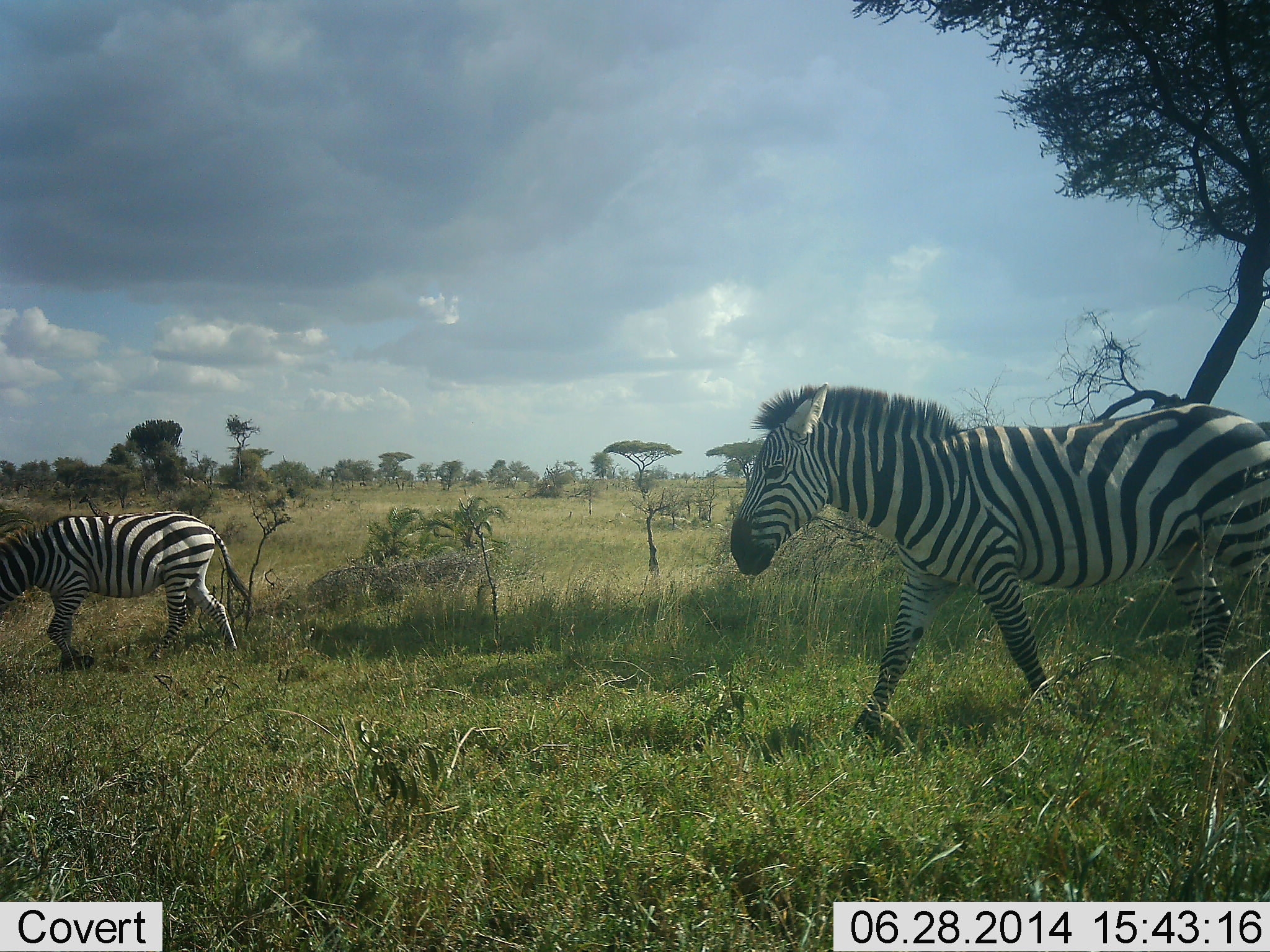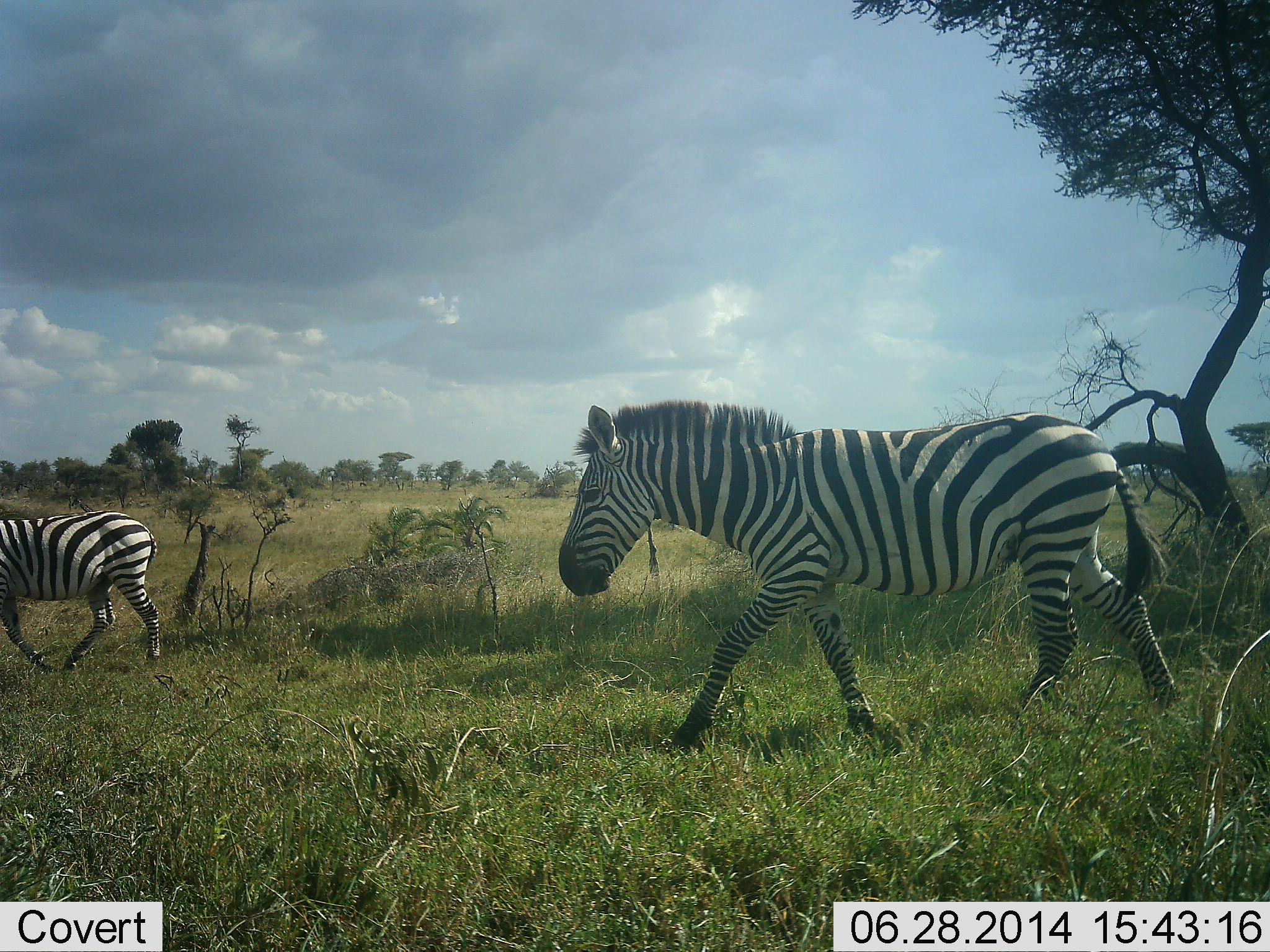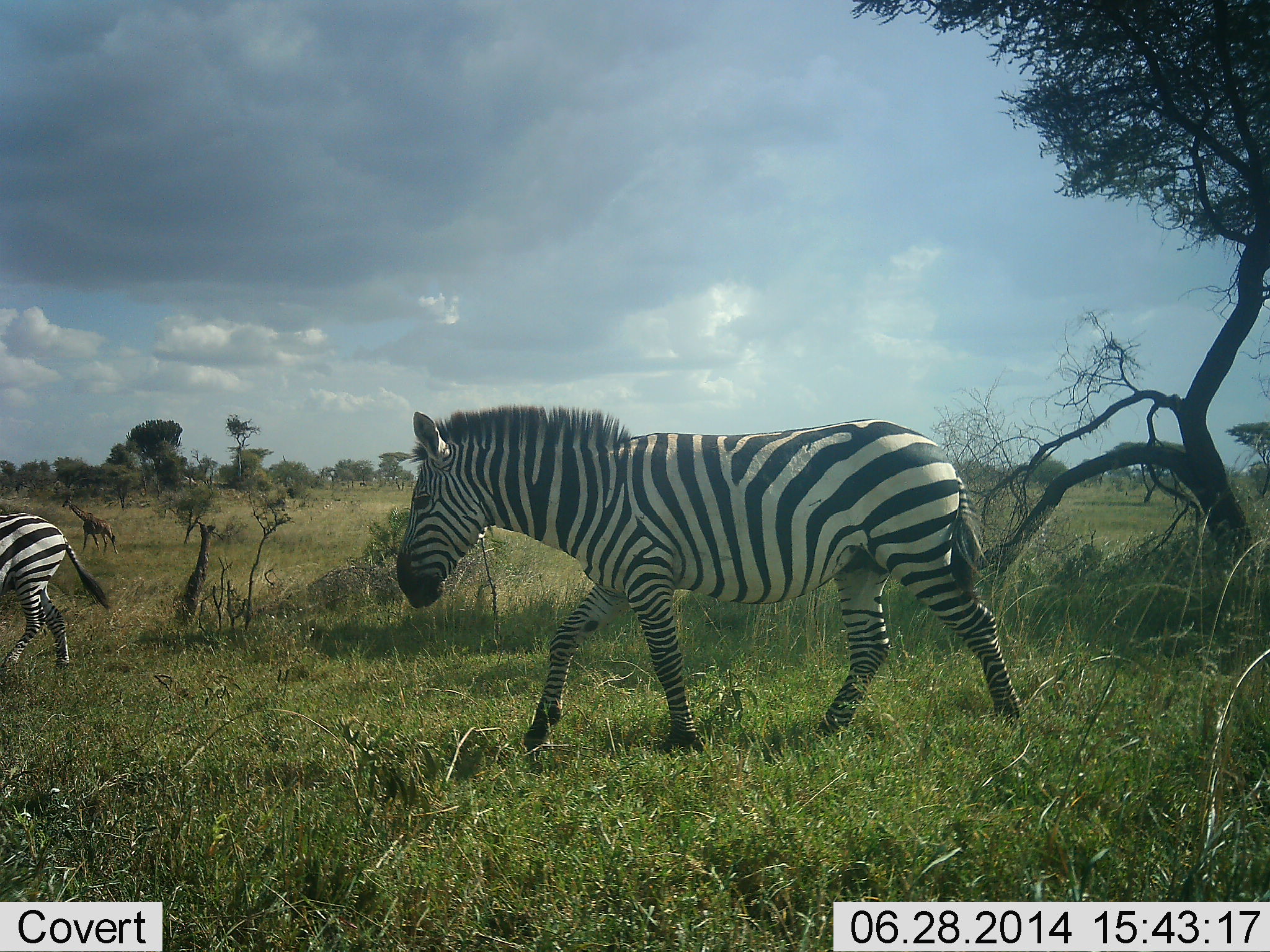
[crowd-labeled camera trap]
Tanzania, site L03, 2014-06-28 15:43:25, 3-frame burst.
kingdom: Animalia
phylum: Chordata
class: Mammalia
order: Perissodactyla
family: Equidae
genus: Equus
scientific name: Equus quagga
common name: plains zebra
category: zebra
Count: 2.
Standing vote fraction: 0%.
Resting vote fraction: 0%.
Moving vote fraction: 100%.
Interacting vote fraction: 0%.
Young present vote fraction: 0%.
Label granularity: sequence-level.